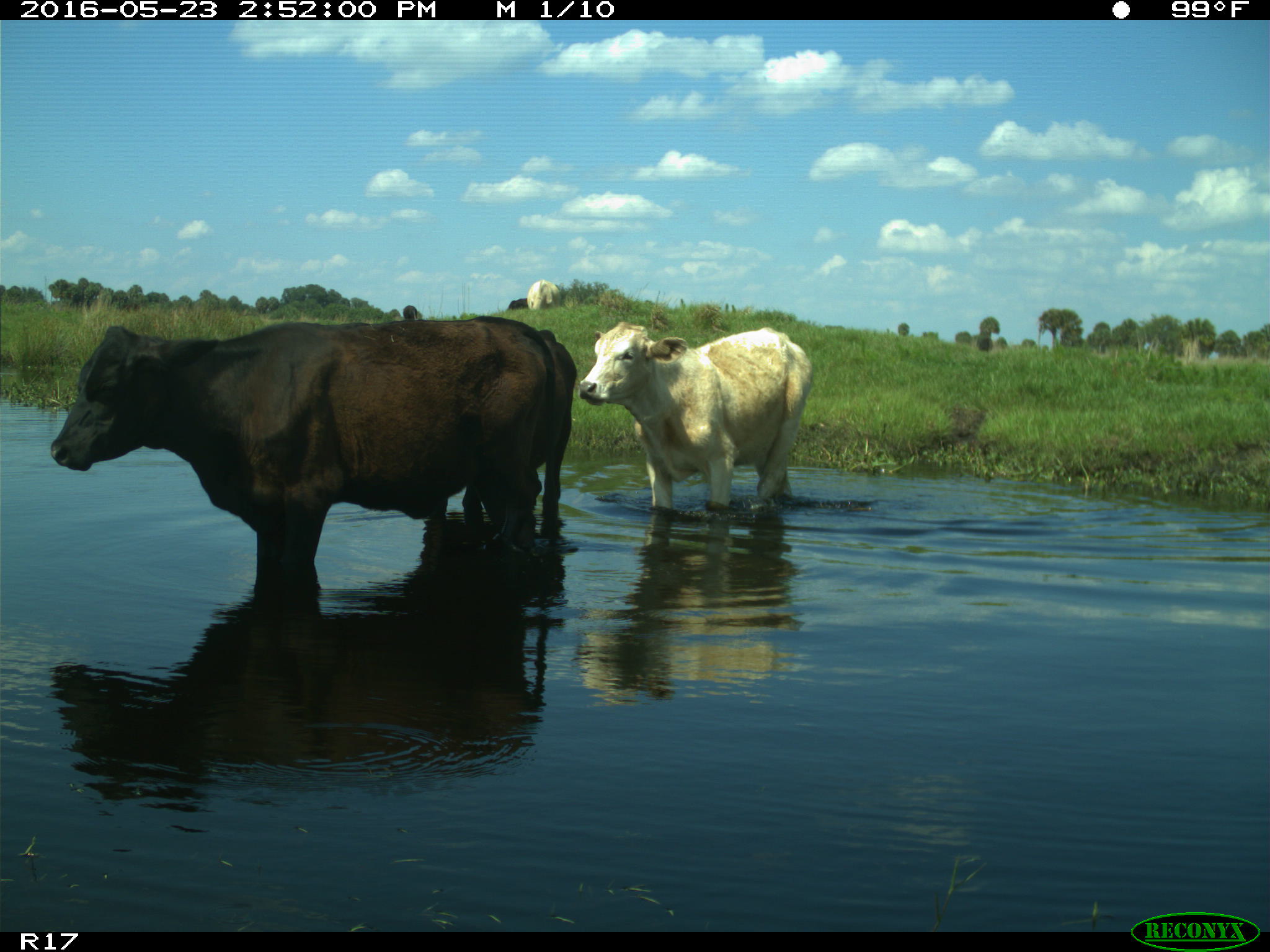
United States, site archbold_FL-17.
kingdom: Animalia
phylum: Chordata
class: Mammalia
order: Artiodactyla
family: Bovidae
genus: Bos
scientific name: Bos taurus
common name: domestic cow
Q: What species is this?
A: Bos taurus (domestic cow).